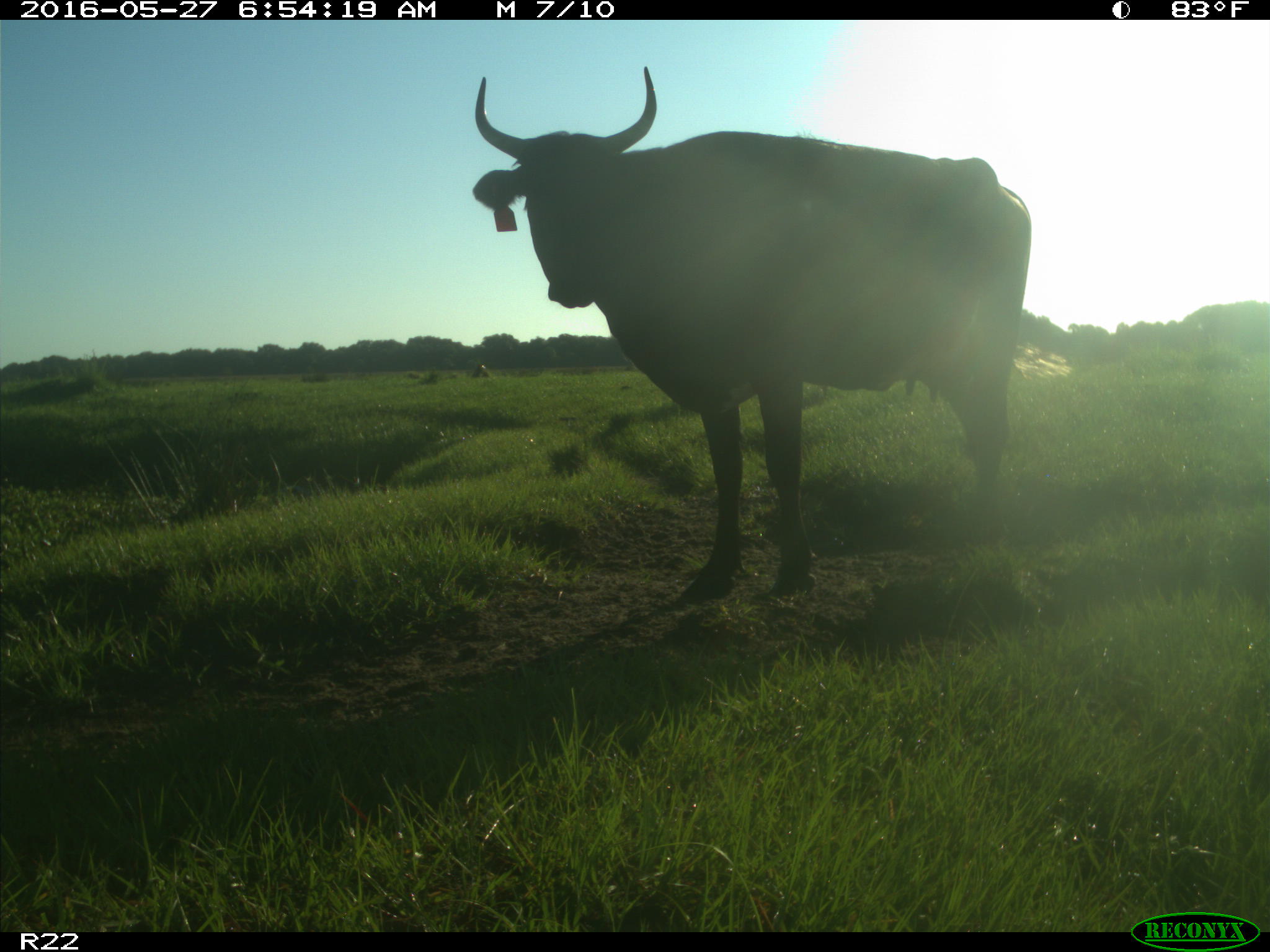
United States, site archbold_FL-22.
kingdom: Animalia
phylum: Chordata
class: Mammalia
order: Artiodactyla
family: Bovidae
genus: Bos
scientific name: Bos taurus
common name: domestic cow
Bos taurus (domestic cow).